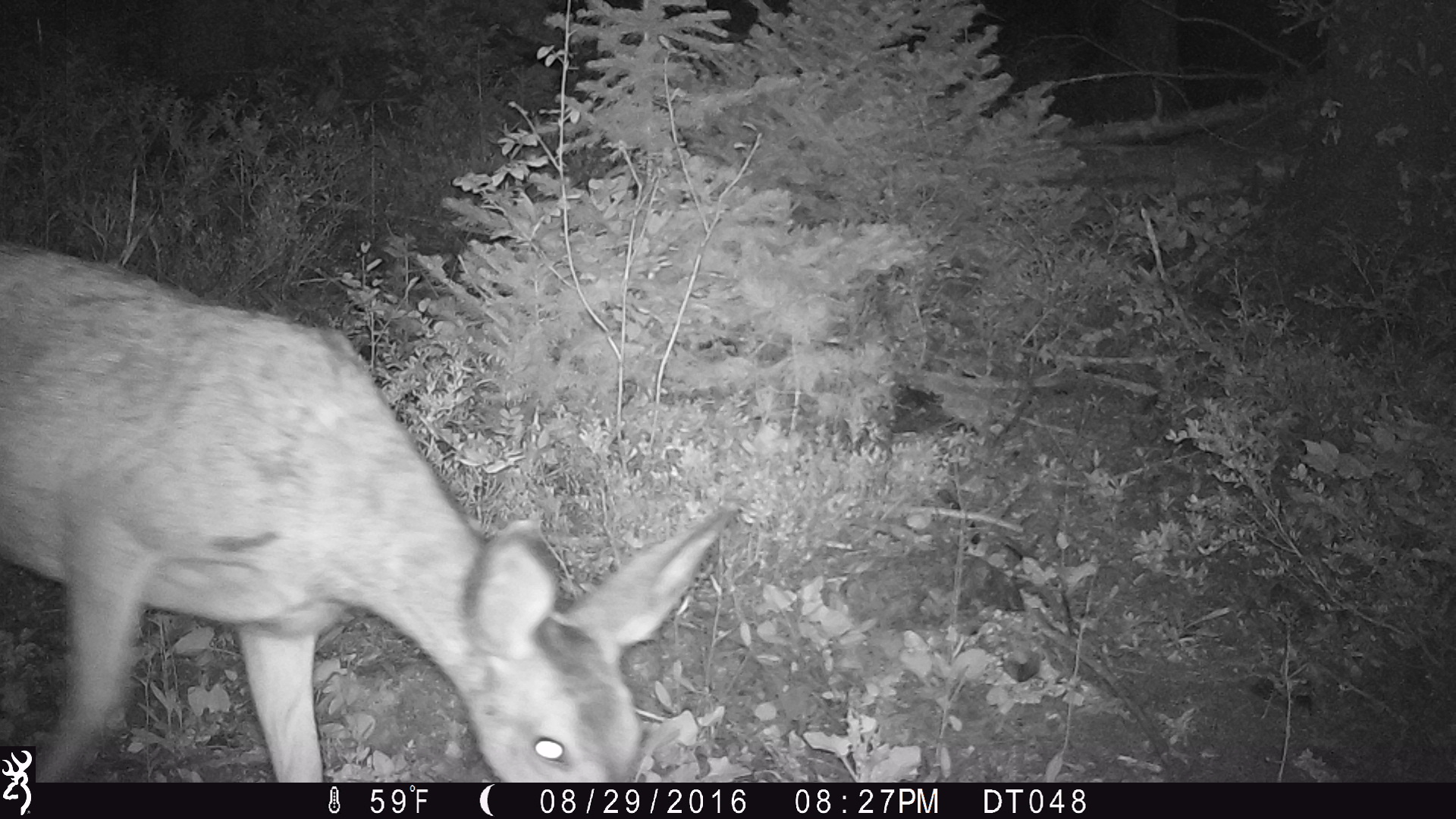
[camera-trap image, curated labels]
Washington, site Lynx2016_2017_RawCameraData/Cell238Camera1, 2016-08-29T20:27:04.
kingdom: Animalia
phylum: Chordata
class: Mammalia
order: Artiodactyla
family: Cervidae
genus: Odocoileus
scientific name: Odocoileus hemionus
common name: mule deer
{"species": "Odocoileus hemionus (mule deer)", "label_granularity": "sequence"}